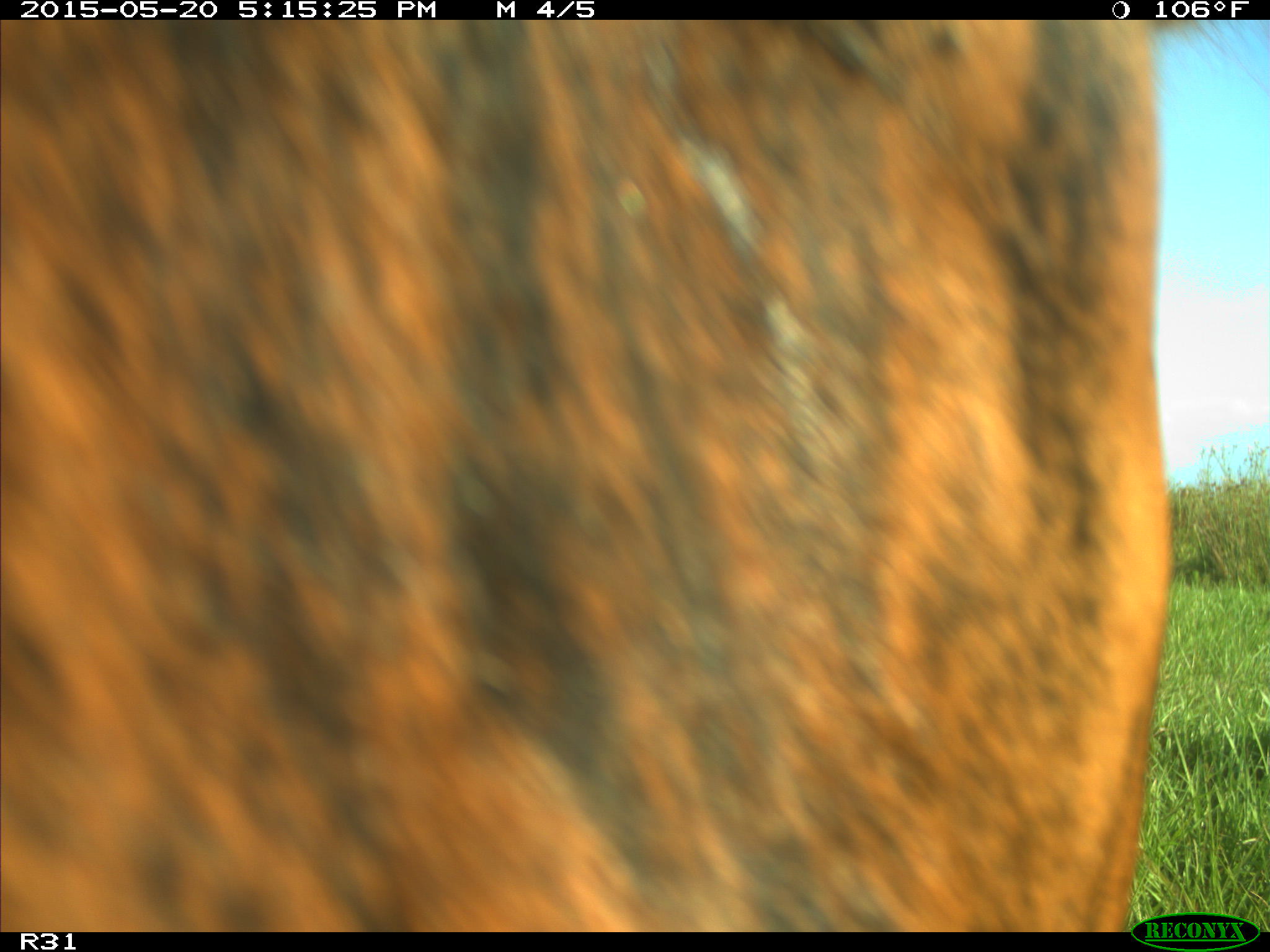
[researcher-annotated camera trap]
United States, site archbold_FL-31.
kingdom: Animalia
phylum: Chordata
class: Mammalia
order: Artiodactyla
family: Bovidae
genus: Bos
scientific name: Bos taurus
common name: domestic cow